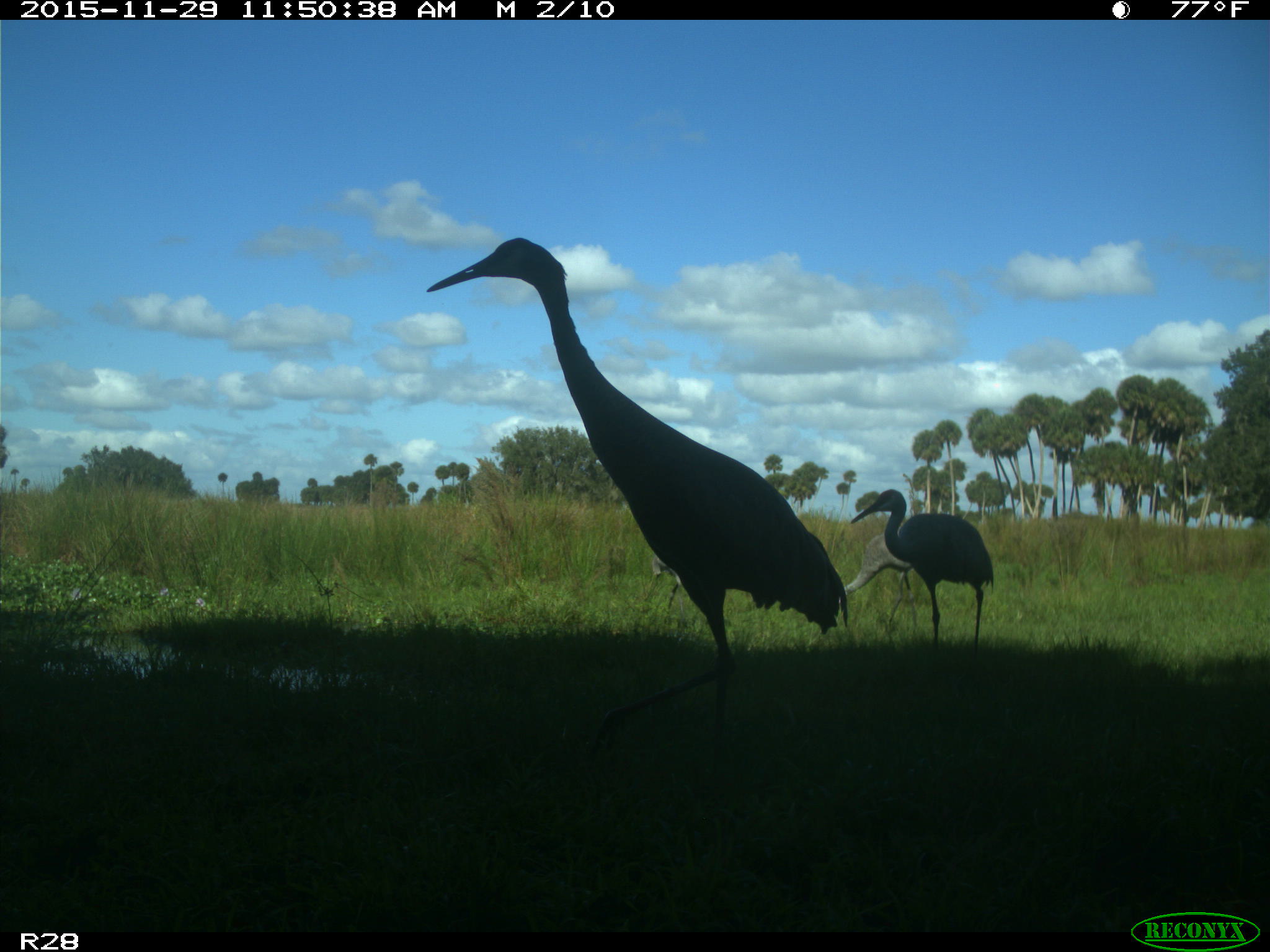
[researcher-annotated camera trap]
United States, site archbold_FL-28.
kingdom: Animalia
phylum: Chordata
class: Aves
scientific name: Aves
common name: birds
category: unidentified bird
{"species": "unidentified bird (birds) (Aves)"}